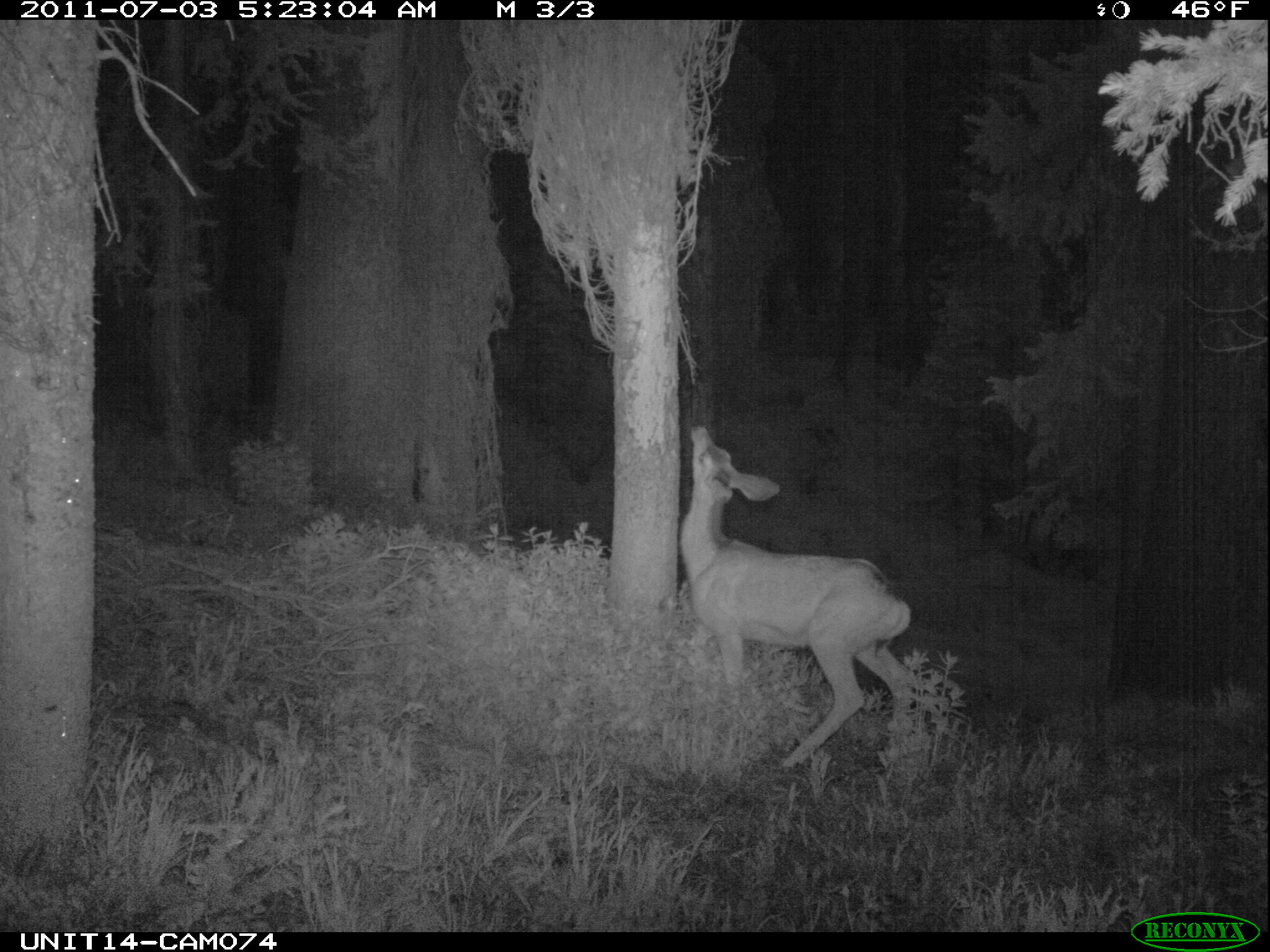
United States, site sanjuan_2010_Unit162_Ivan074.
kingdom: Animalia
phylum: Chordata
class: Mammalia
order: Artiodactyla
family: Cervidae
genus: Odocoileus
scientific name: Odocoileus hemionus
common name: mule deer